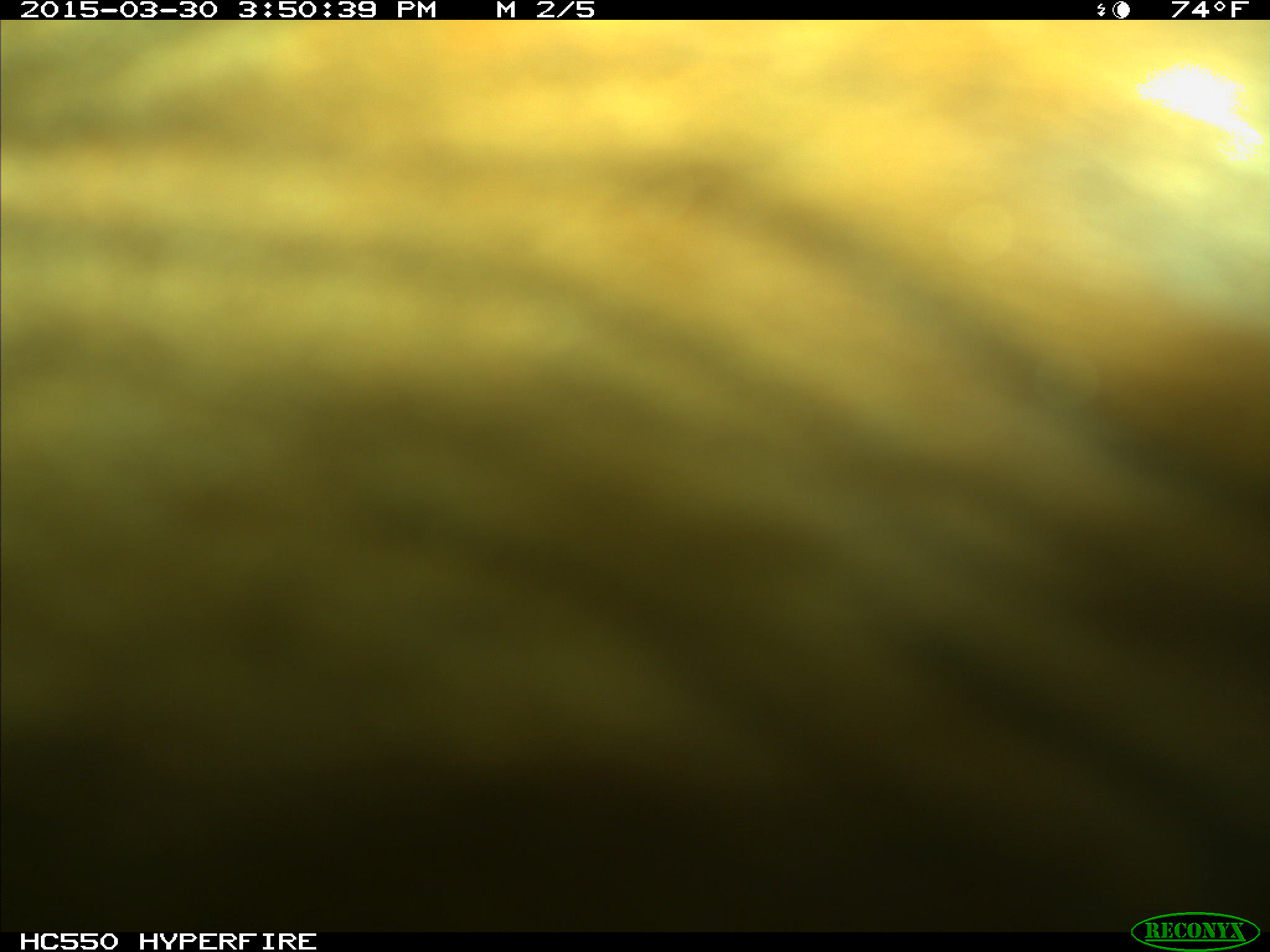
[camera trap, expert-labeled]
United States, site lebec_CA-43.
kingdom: Animalia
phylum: Chordata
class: Mammalia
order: Artiodactyla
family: Bovidae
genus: Bos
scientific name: Bos taurus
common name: domestic cow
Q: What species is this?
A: Bos taurus (domestic cow).